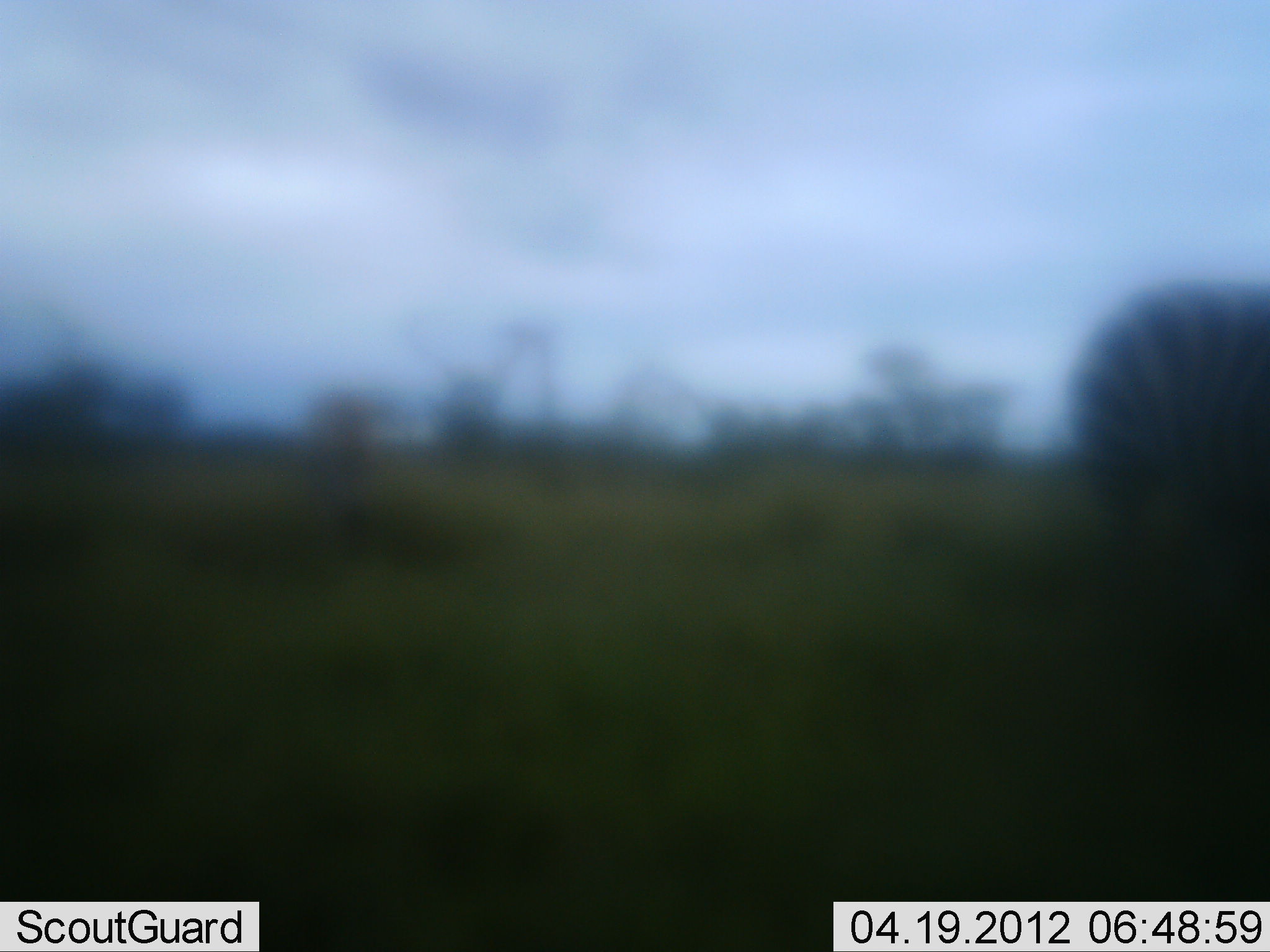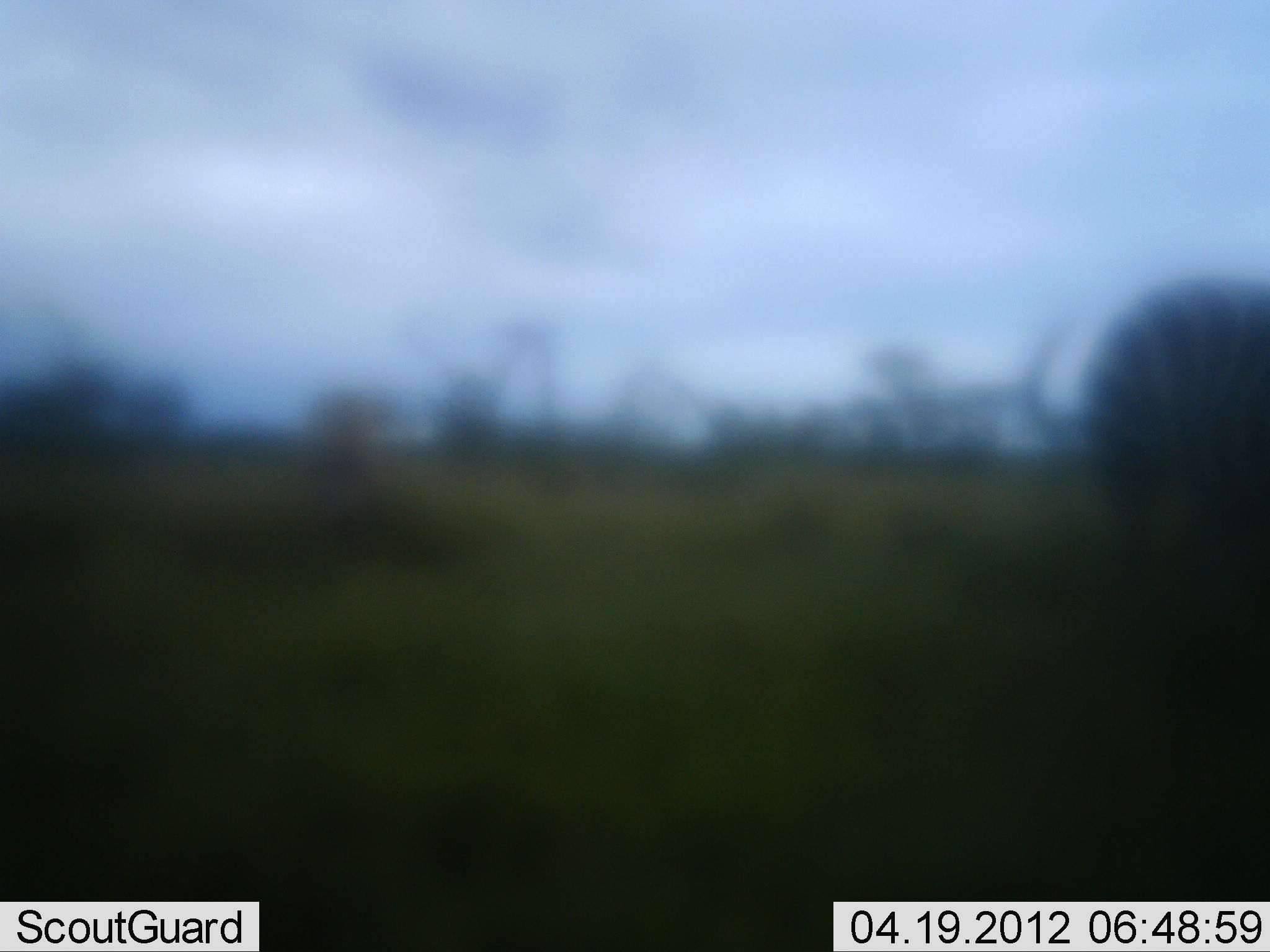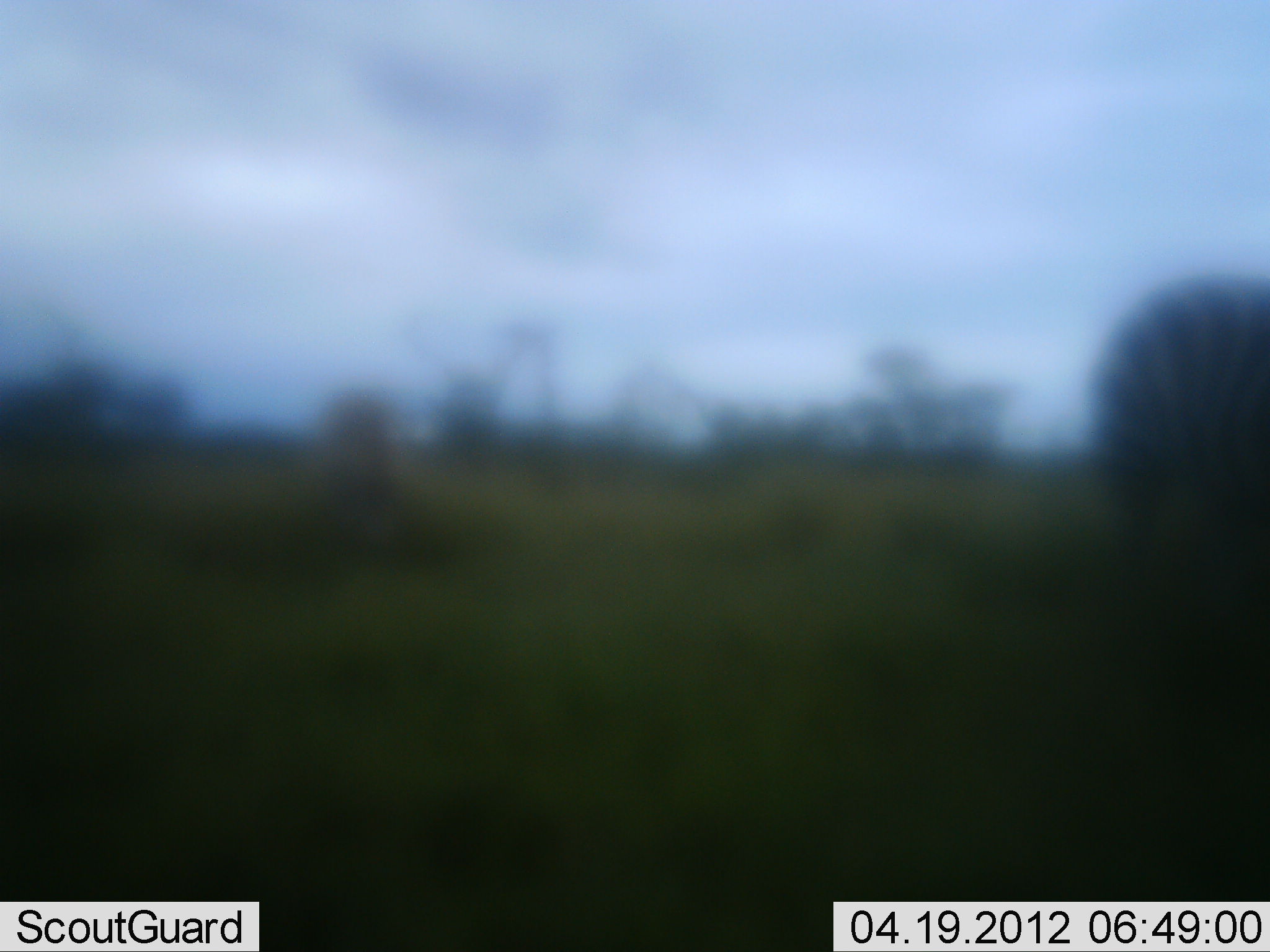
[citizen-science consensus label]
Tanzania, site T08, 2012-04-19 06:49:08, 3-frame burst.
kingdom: Animalia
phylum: Chordata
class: Mammalia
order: Perissodactyla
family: Equidae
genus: Equus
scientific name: Equus quagga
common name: plains zebra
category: zebra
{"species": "zebra (plains zebra) (Equus quagga)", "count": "1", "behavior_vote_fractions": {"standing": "71%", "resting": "0%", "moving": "12%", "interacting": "0%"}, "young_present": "0%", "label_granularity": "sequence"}